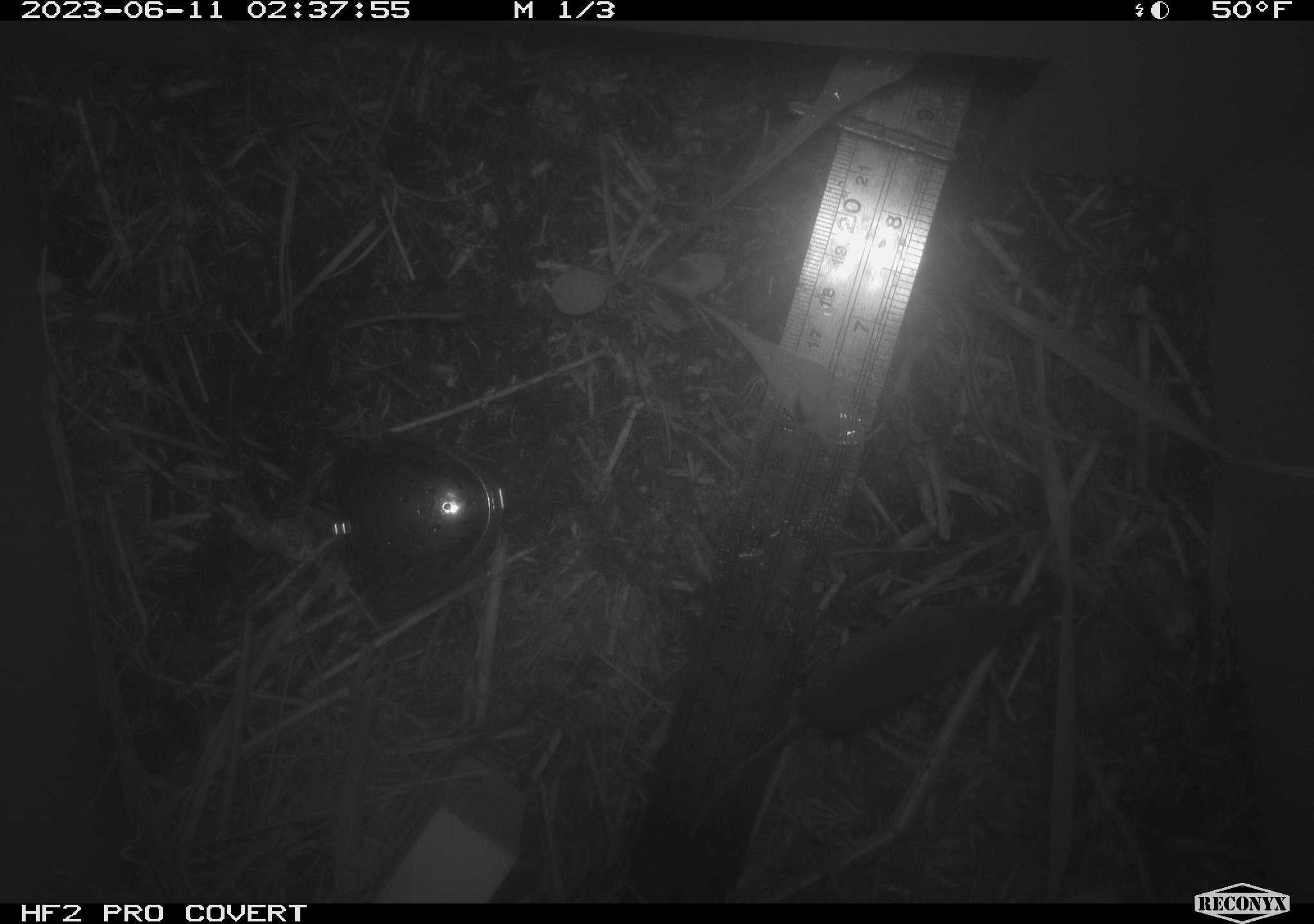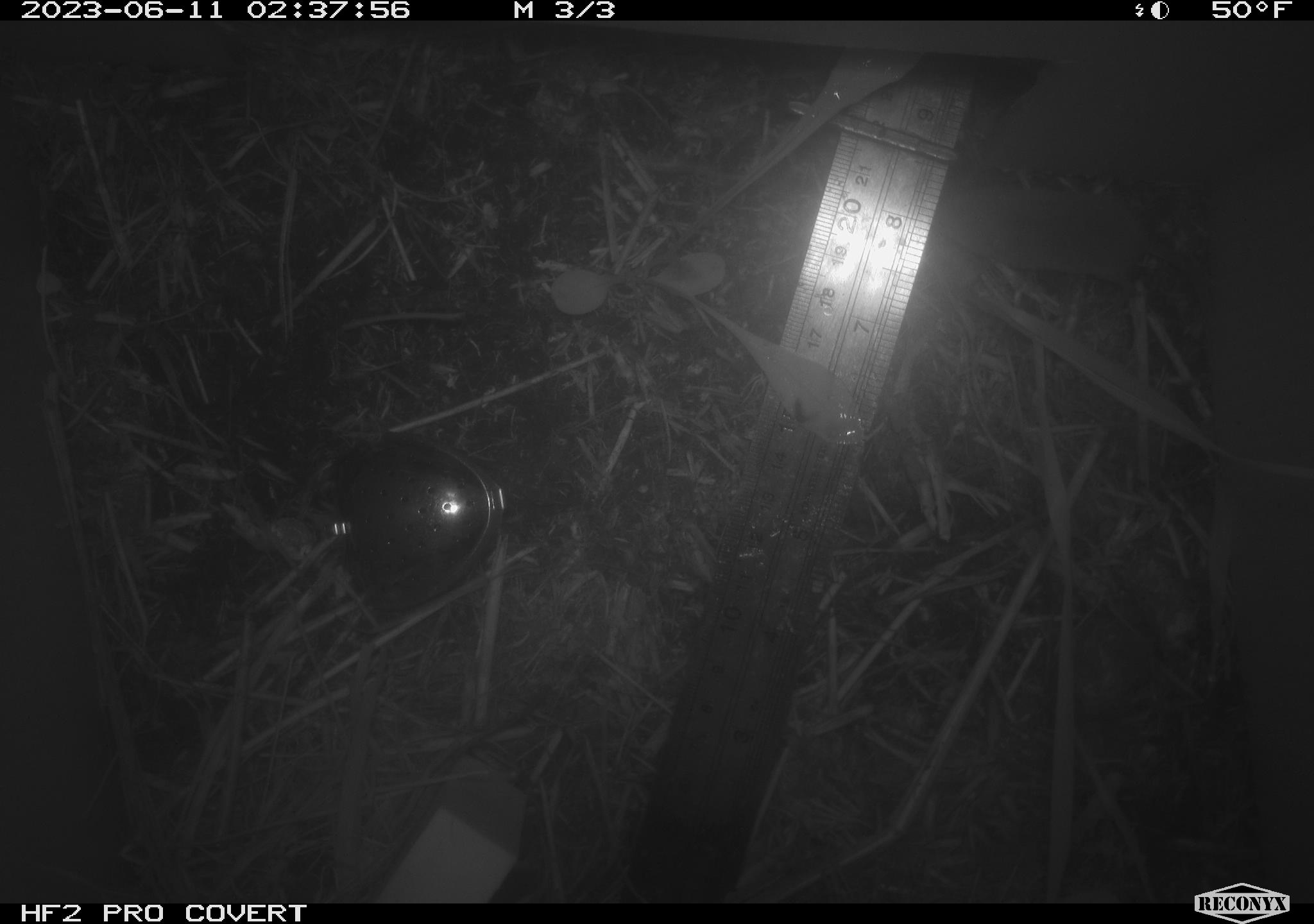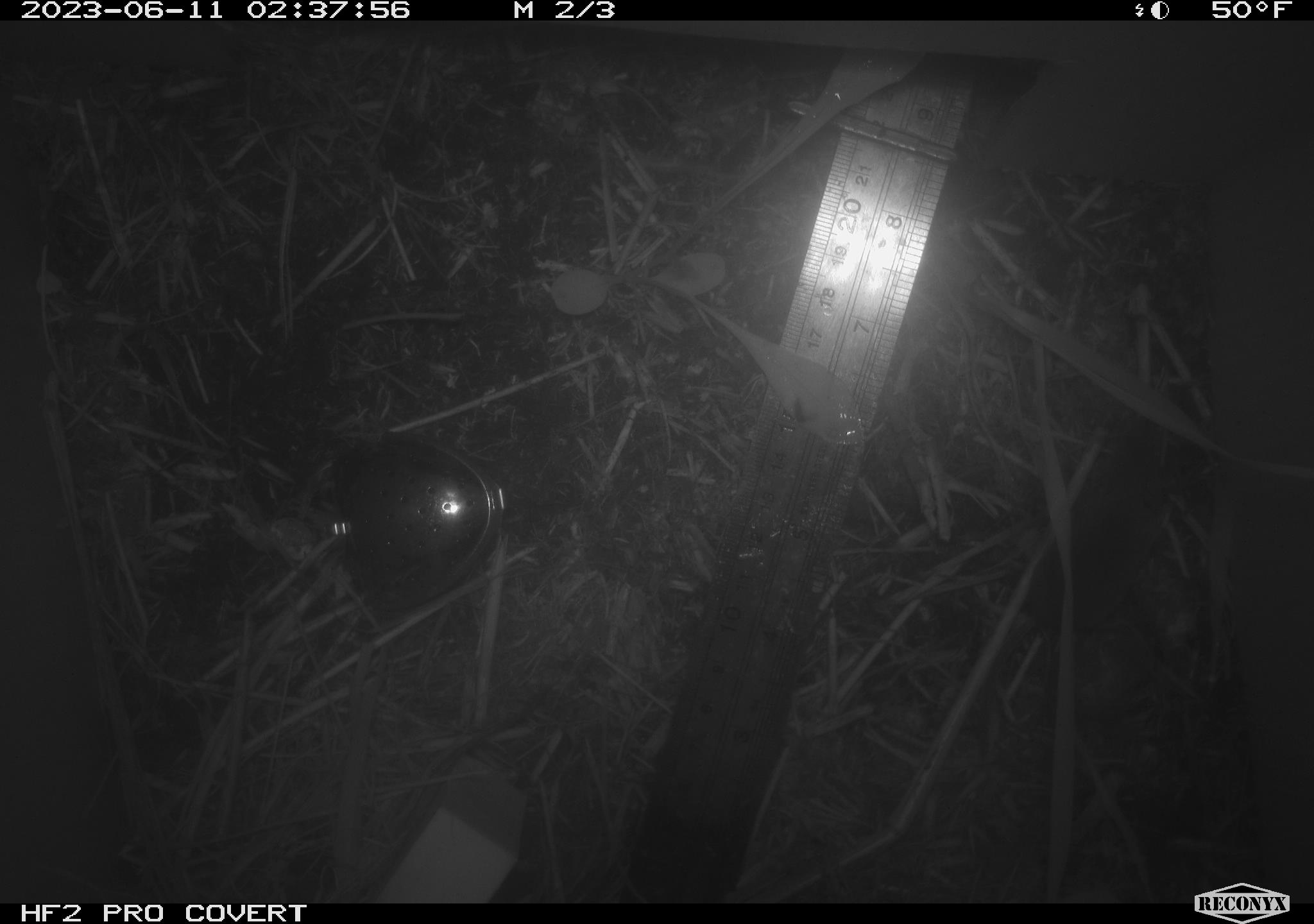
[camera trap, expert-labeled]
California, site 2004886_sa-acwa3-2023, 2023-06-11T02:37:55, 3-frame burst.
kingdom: Animalia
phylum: Chordata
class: Mammalia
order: Eulipotyphla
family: Soricidae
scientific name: Soricidae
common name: shrews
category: soricidae family